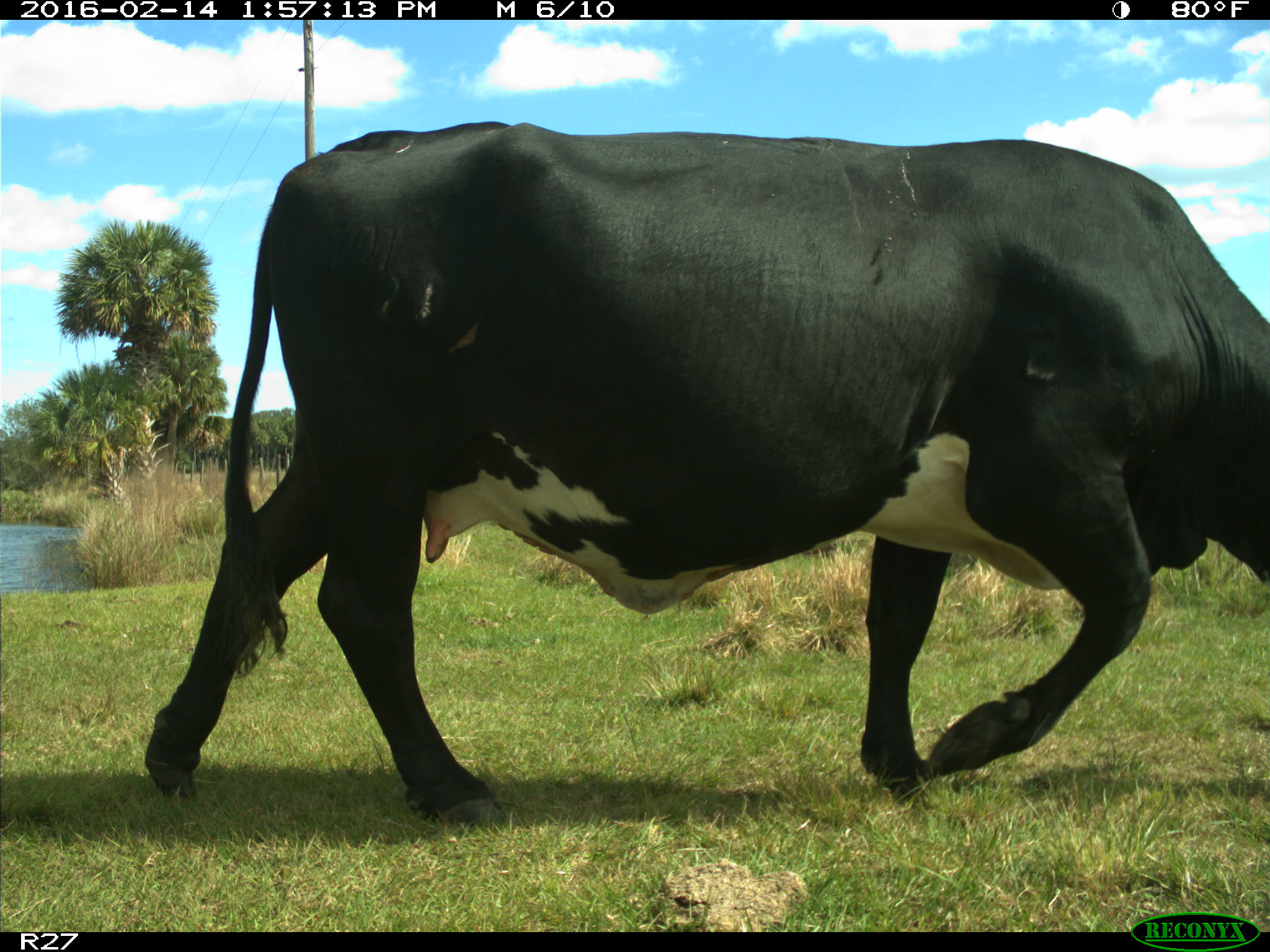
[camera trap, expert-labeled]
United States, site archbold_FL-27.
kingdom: Animalia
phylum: Chordata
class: Mammalia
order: Artiodactyla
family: Bovidae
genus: Bos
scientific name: Bos taurus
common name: domestic cow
Bos taurus (domestic cow).